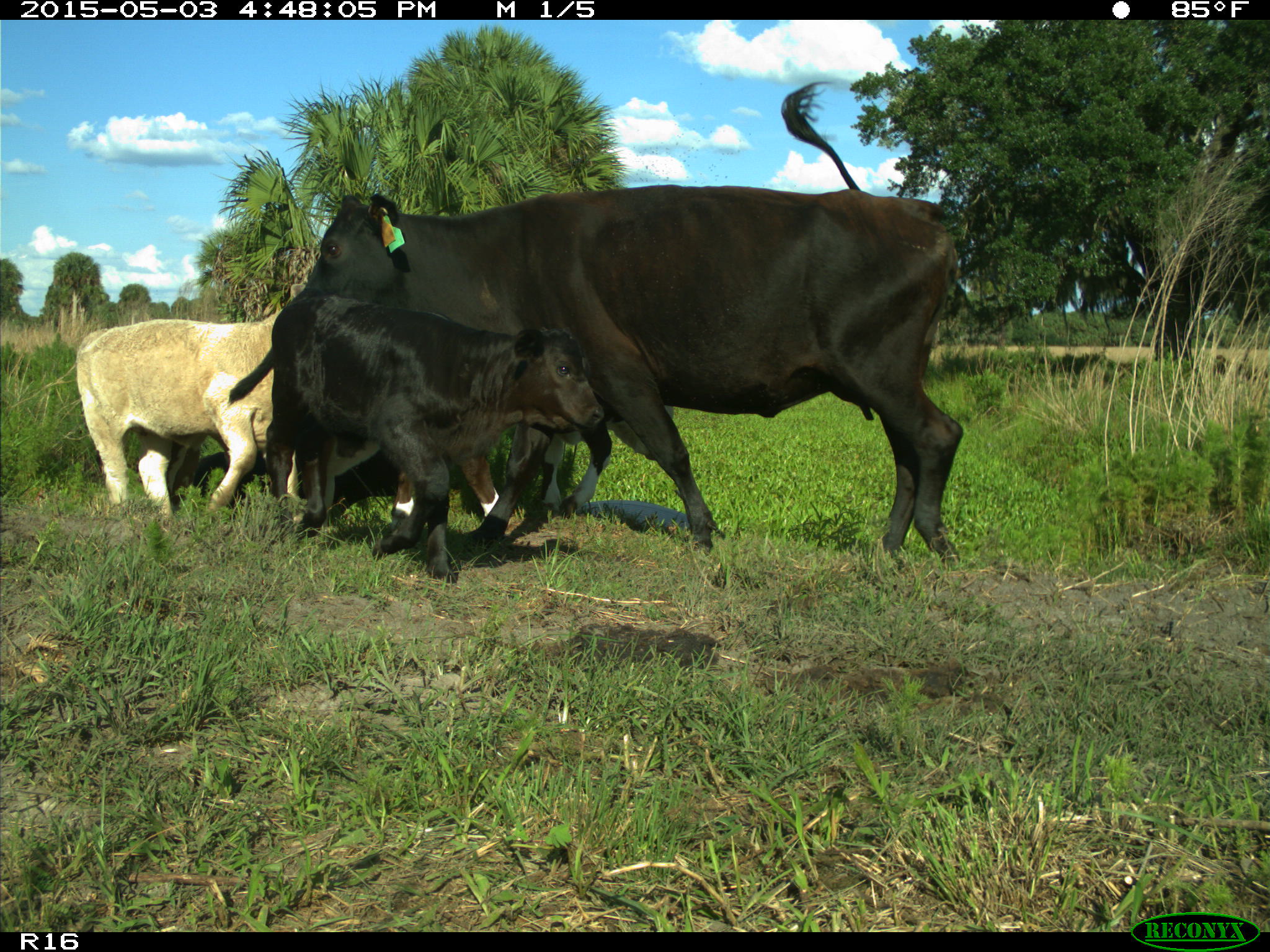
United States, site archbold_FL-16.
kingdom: Animalia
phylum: Chordata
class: Mammalia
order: Artiodactyla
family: Bovidae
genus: Bos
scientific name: Bos taurus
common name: domestic cow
Bos taurus (domestic cow).